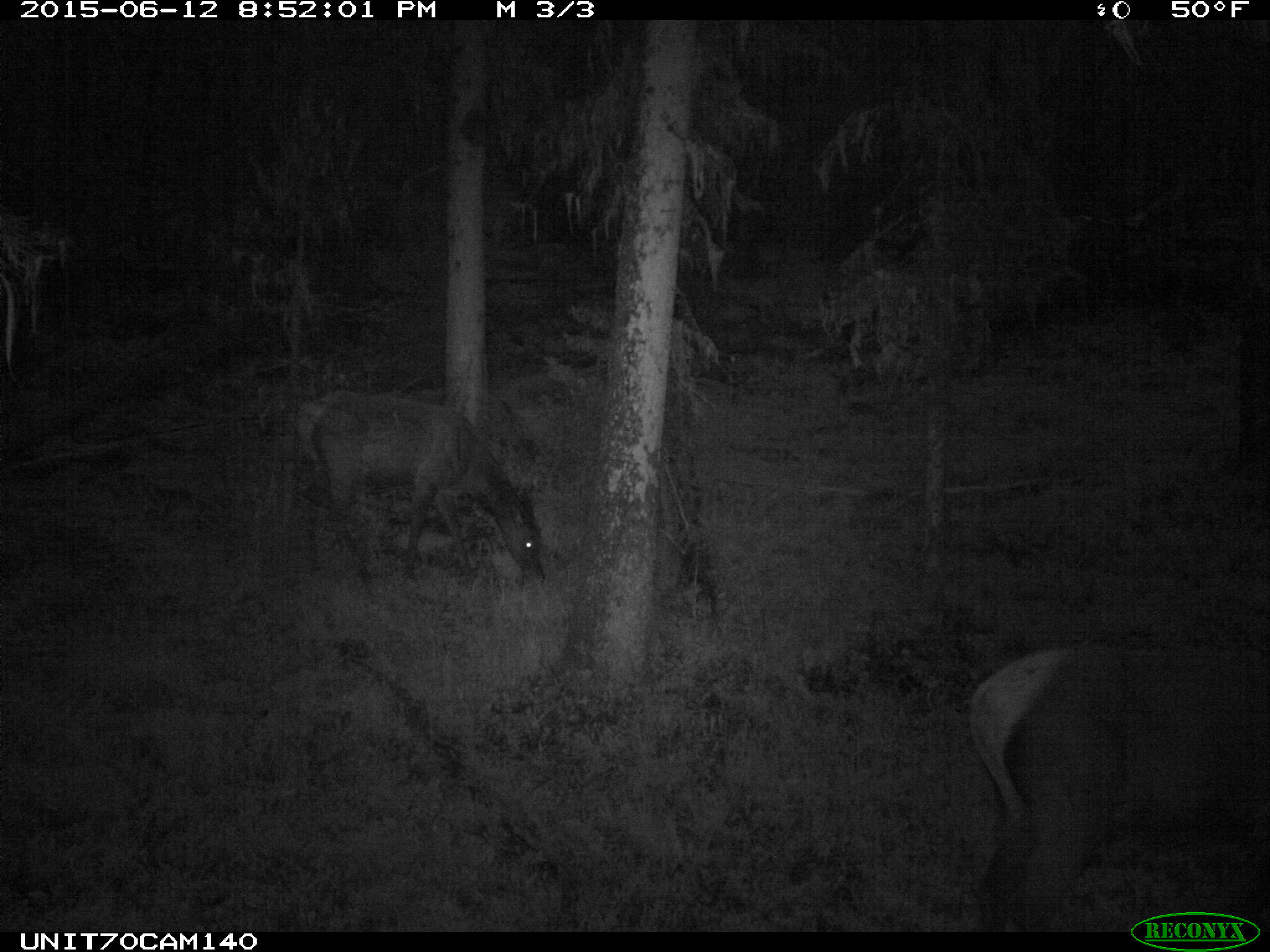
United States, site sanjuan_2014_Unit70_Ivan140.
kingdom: Animalia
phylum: Chordata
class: Mammalia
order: Artiodactyla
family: Cervidae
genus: Cervus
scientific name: Cervus elaphus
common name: red deer